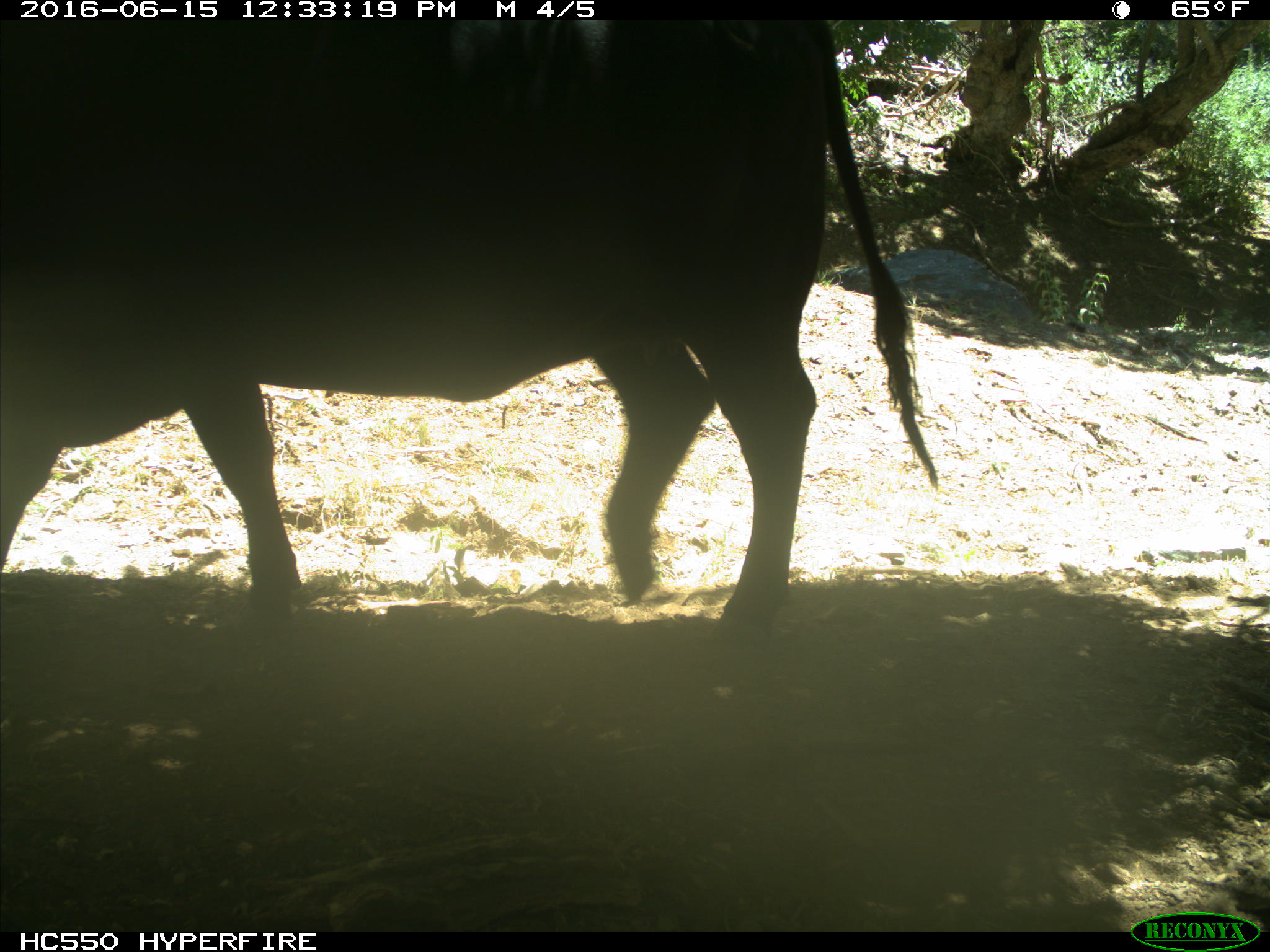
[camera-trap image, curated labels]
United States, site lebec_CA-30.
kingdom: Animalia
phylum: Chordata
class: Mammalia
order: Artiodactyla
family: Bovidae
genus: Bos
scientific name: Bos taurus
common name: domestic cow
Bos taurus (domestic cow).